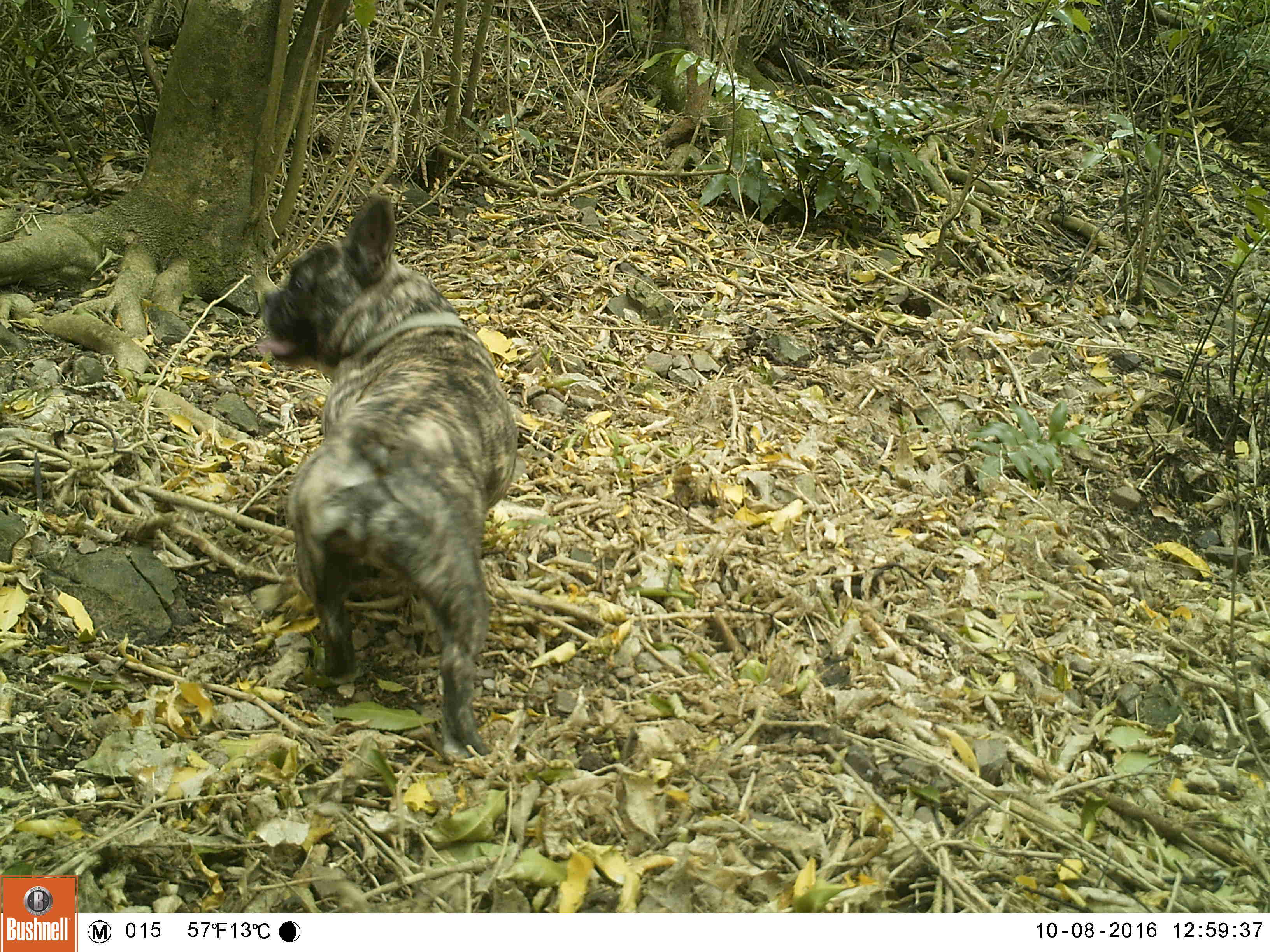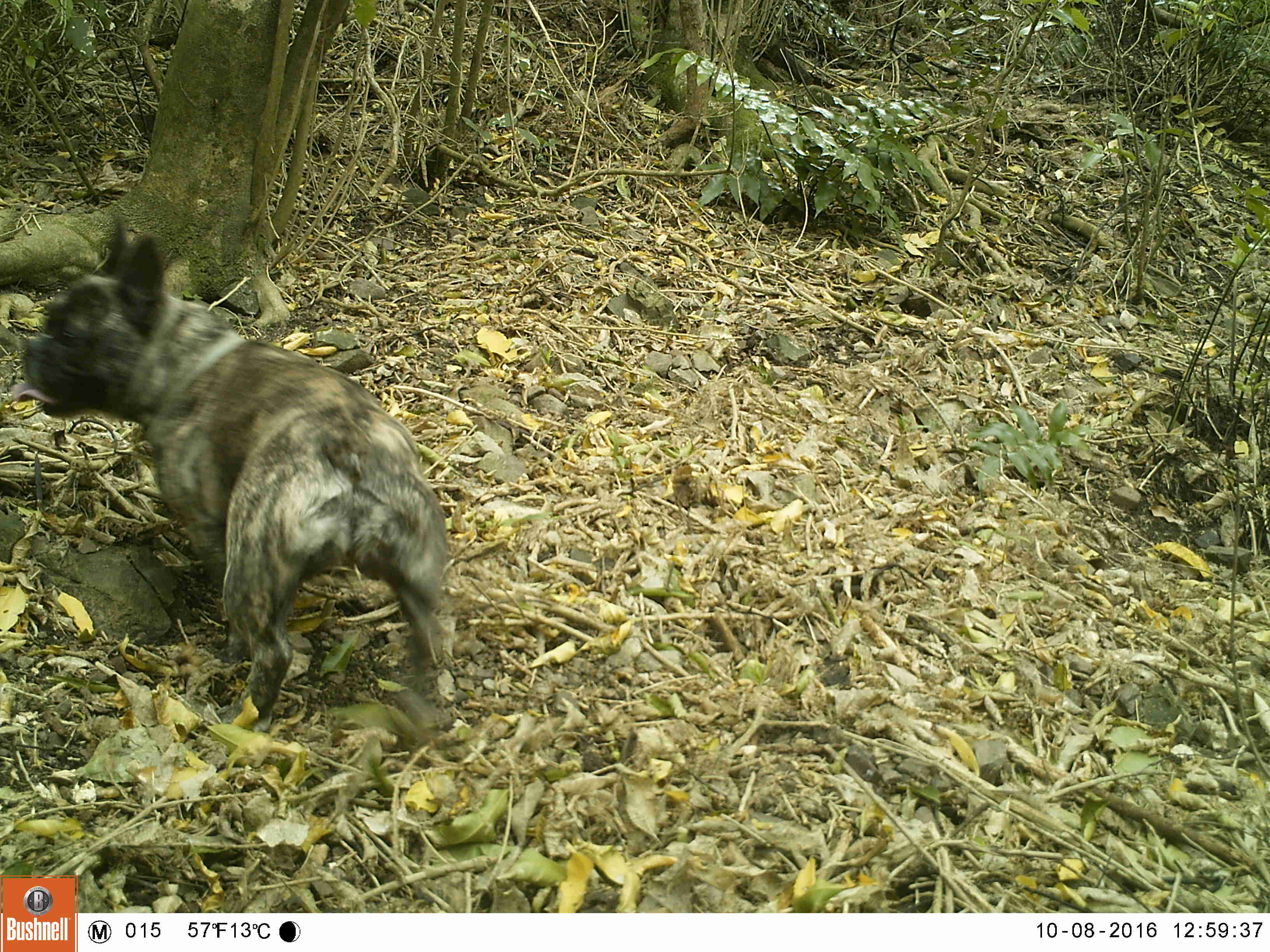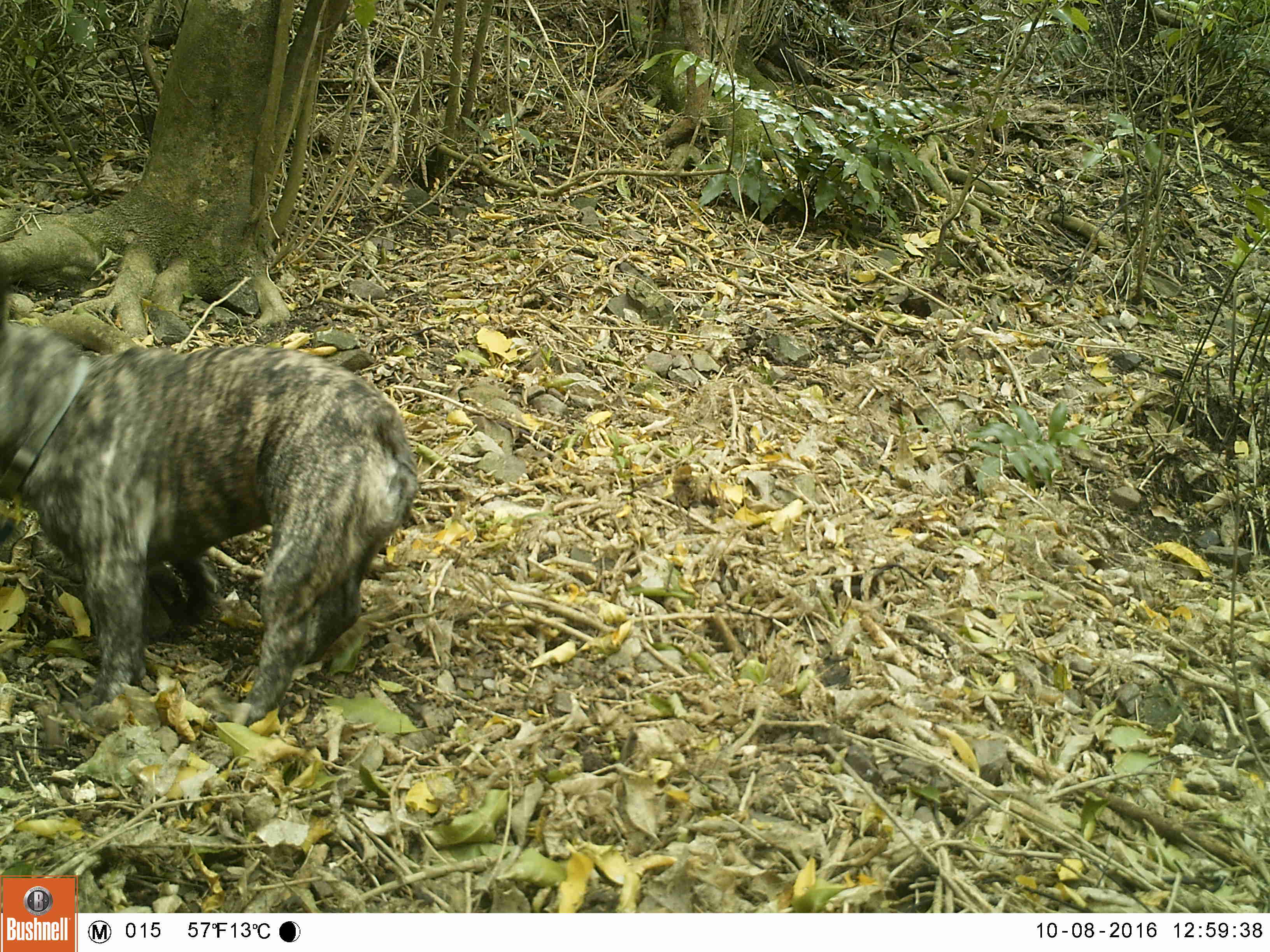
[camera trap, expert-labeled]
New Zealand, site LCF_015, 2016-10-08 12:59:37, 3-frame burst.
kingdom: Animalia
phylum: Chordata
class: Mammalia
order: Carnivora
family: Canidae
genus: Canis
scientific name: Canis familiaris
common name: domestic dog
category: dog